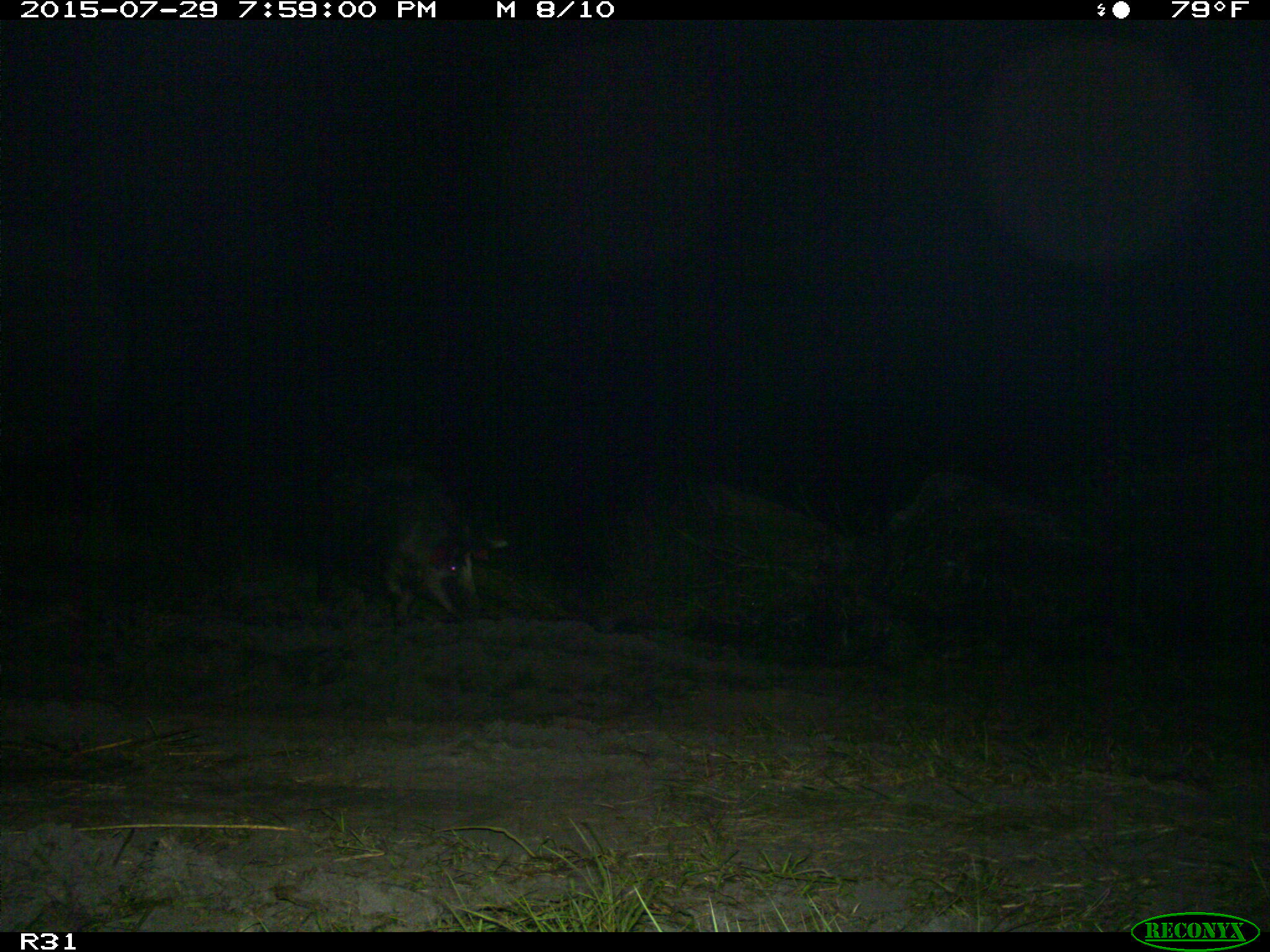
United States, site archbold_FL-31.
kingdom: Animalia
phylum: Chordata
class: Mammalia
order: Artiodactyla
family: Suidae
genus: Sus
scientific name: Sus scrofa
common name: wild boar